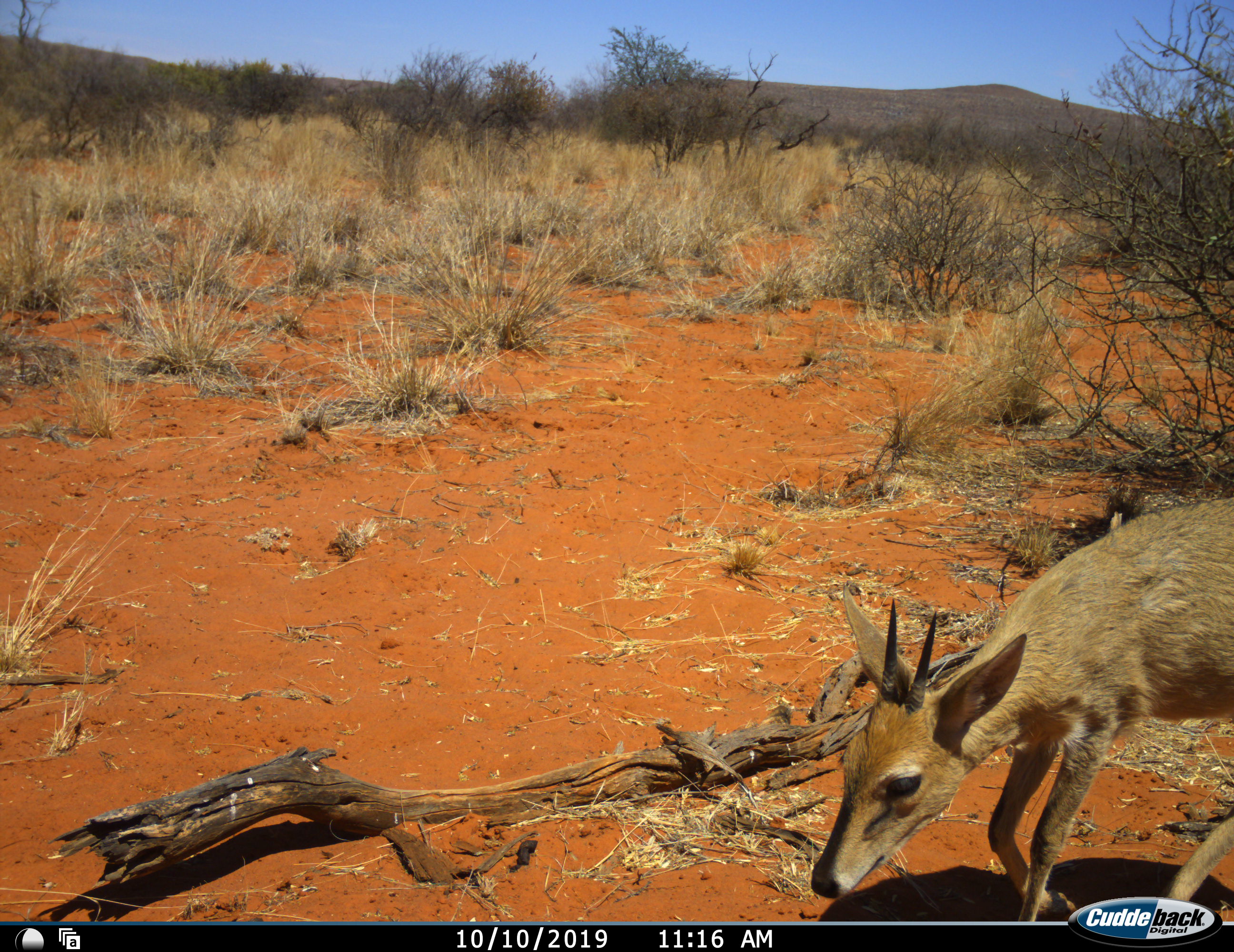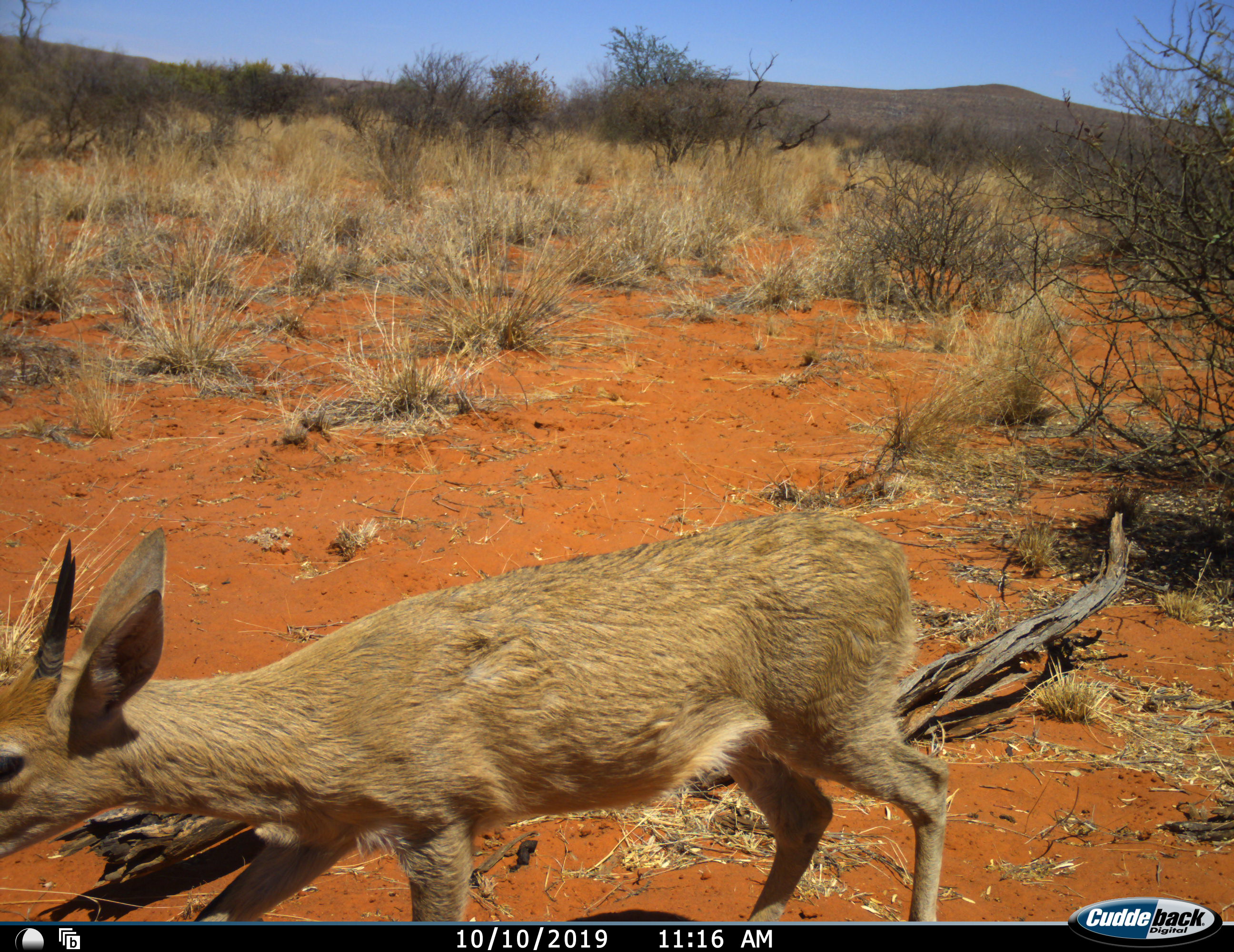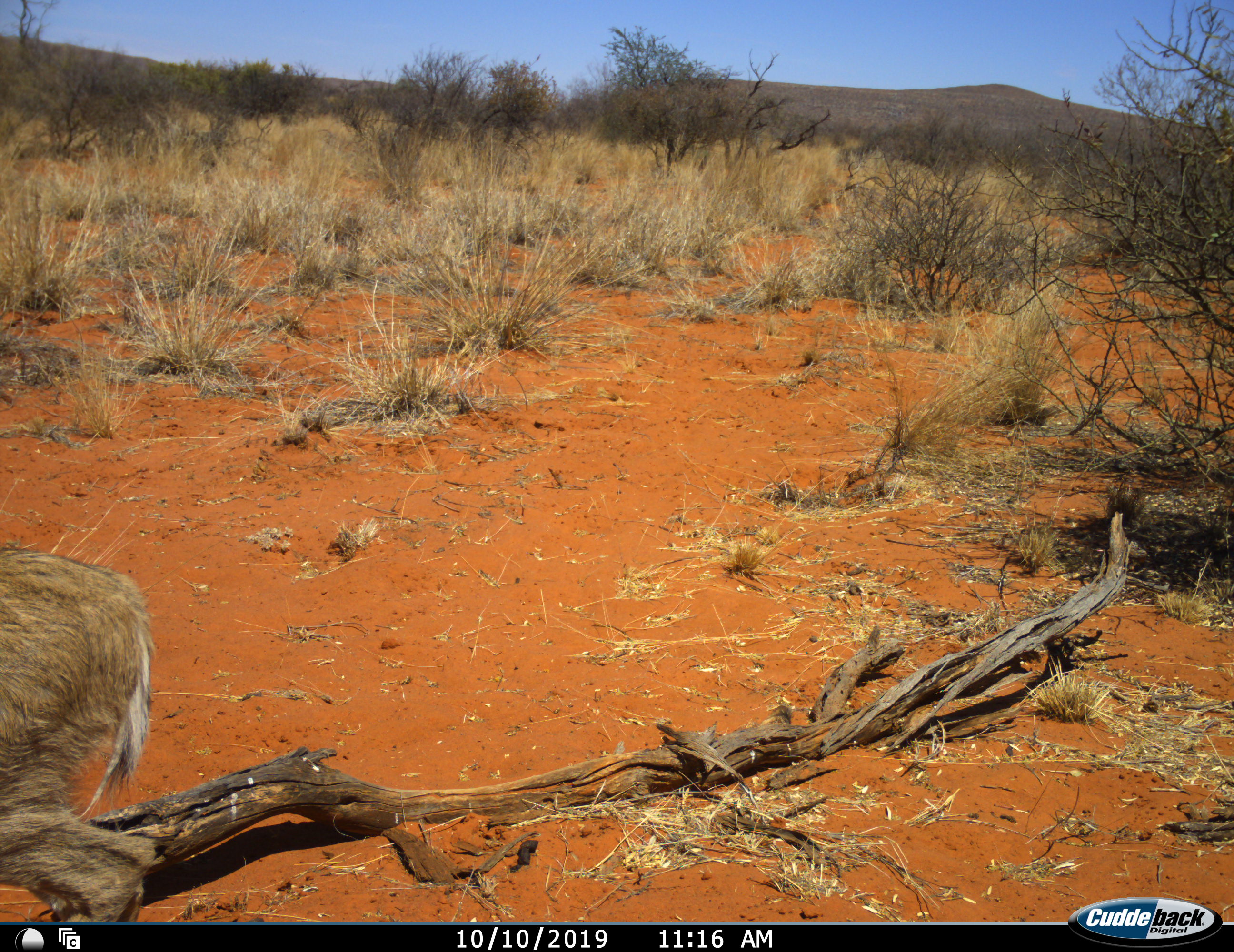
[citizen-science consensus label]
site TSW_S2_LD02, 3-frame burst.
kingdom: Animalia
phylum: Chordata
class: Mammalia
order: Artiodactyla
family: Bovidae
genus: Sylvicapra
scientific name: Sylvicapra grimmia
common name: common duiker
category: duikercommongrey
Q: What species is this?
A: Duikercommongrey (common duiker) (Sylvicapra grimmia).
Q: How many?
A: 1.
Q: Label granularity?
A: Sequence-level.